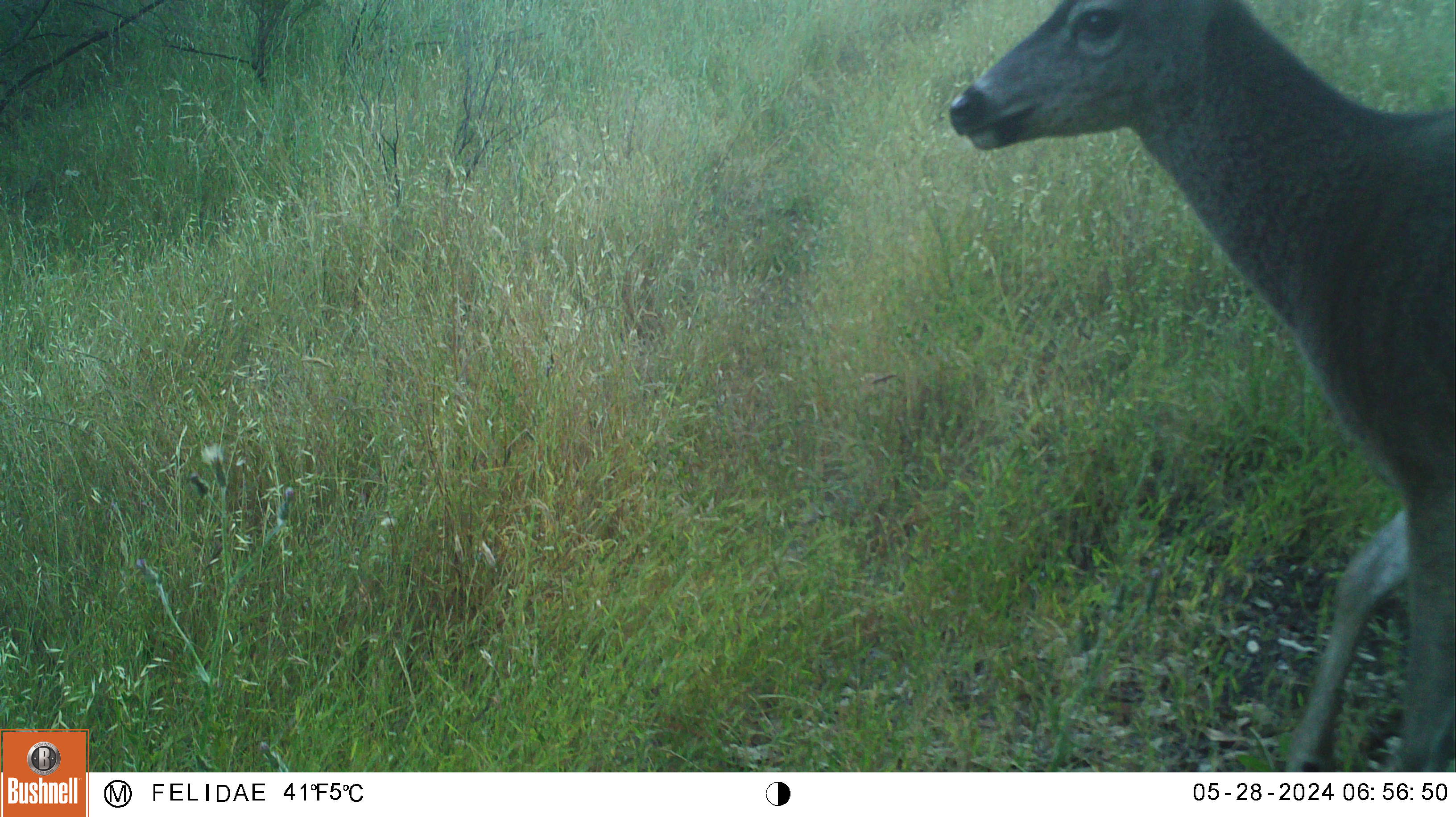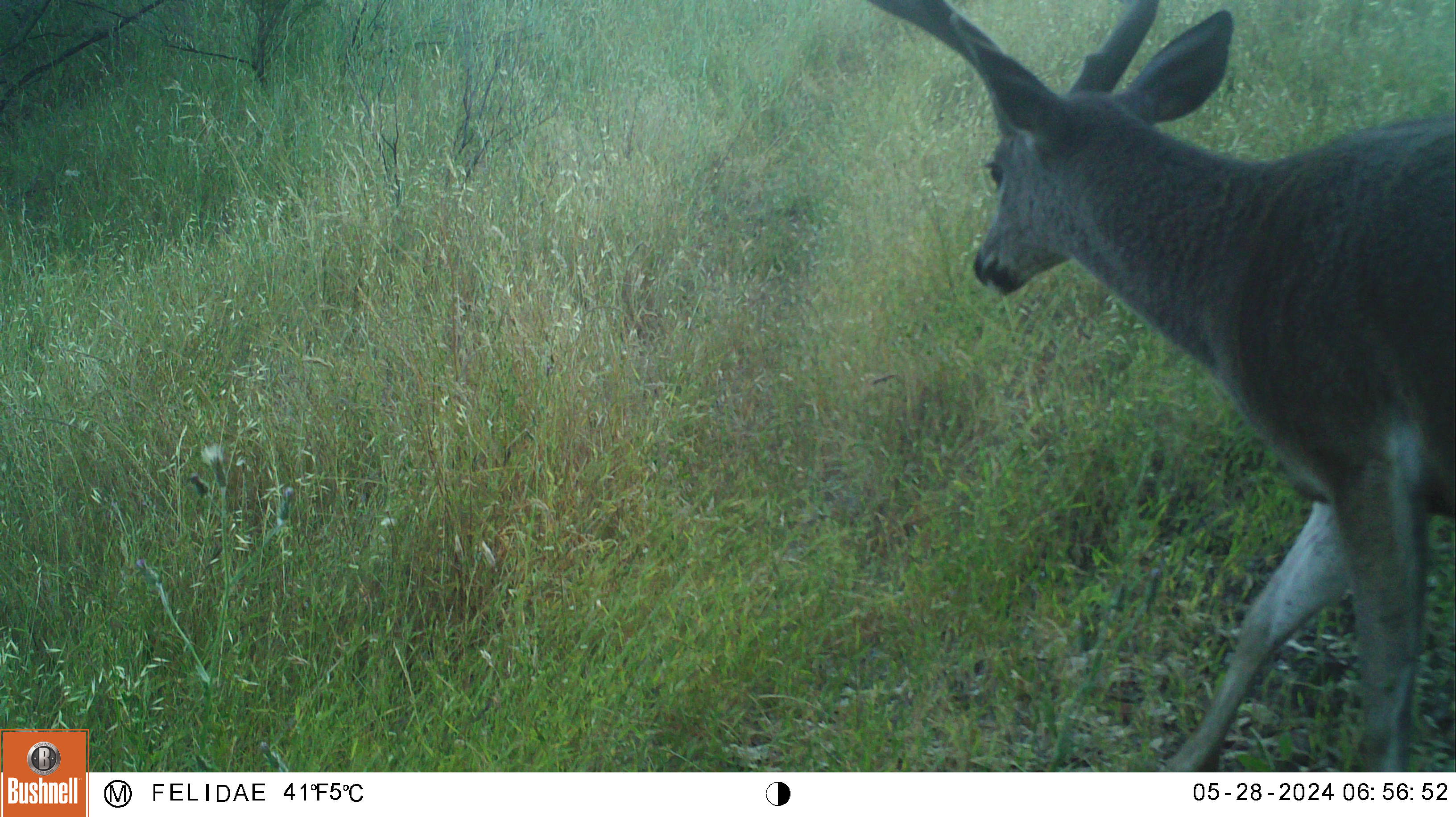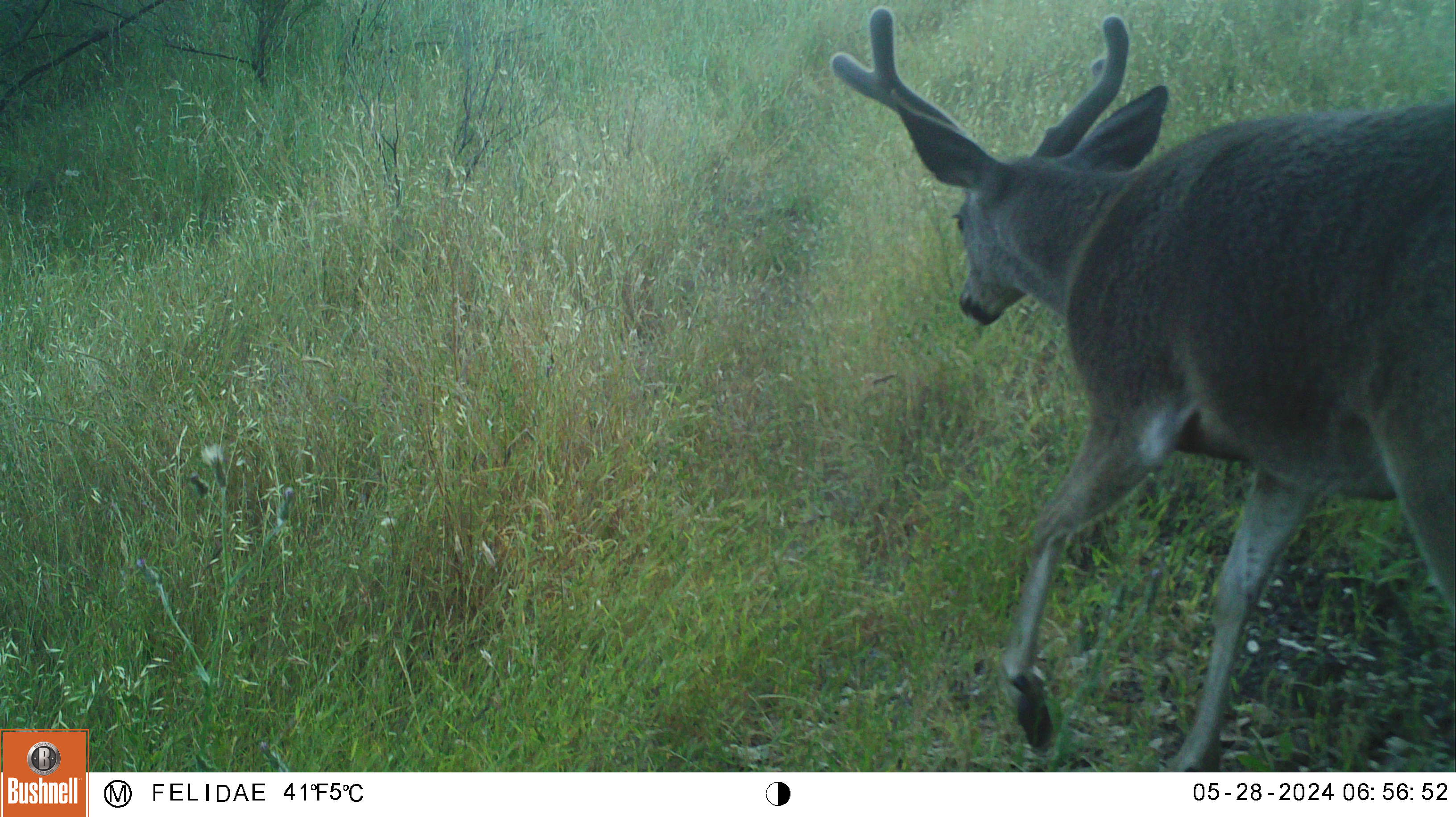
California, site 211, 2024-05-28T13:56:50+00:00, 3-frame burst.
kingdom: Animalia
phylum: Chordata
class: Mammalia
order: Artiodactyla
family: Cervidae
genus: Odocoileus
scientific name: Odocoileus hemionus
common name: mule deer